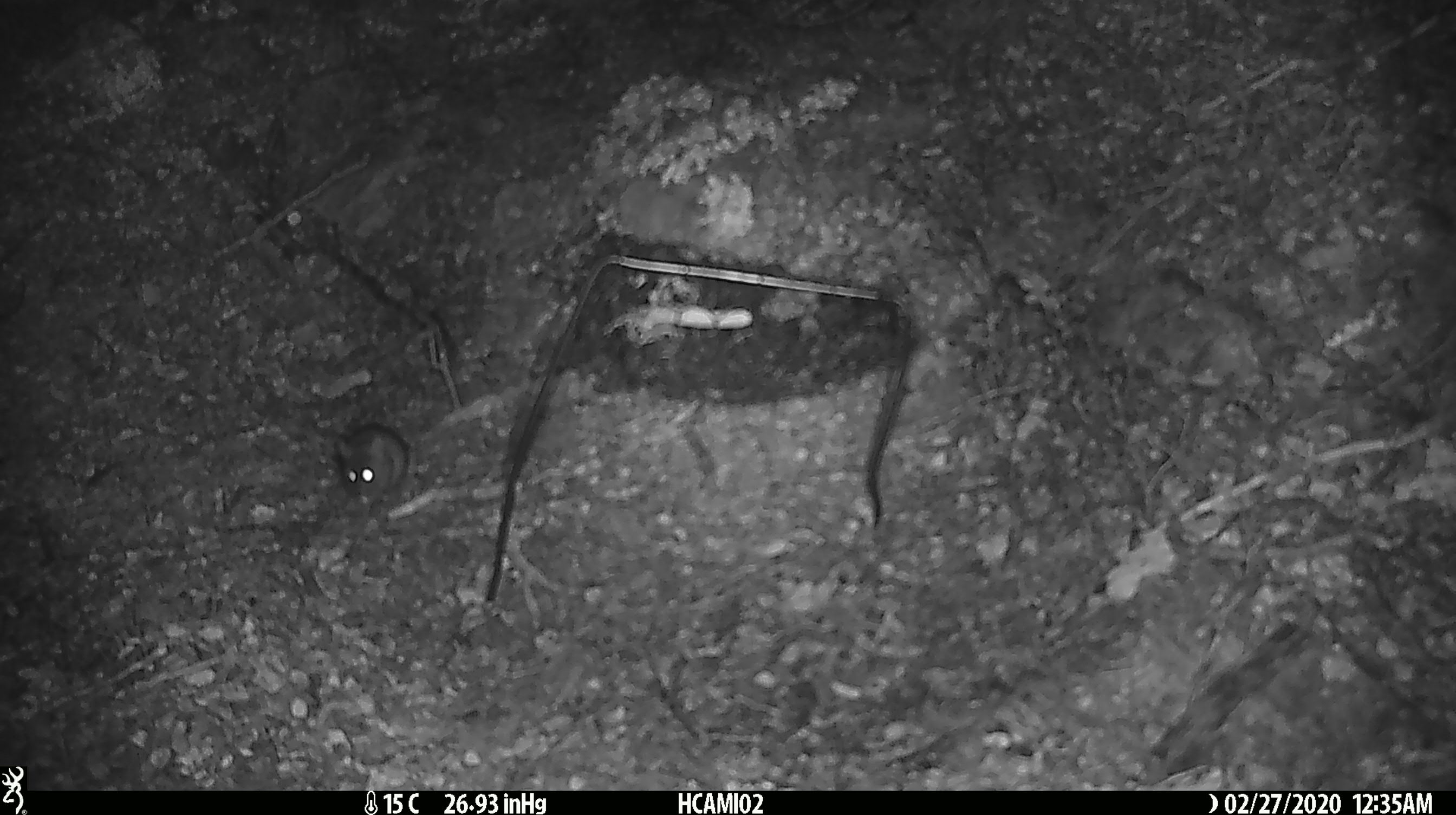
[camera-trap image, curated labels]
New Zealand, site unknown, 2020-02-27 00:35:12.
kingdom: Animalia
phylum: Chordata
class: Mammalia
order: Rodentia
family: Muridae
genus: Mus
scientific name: Mus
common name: mouse